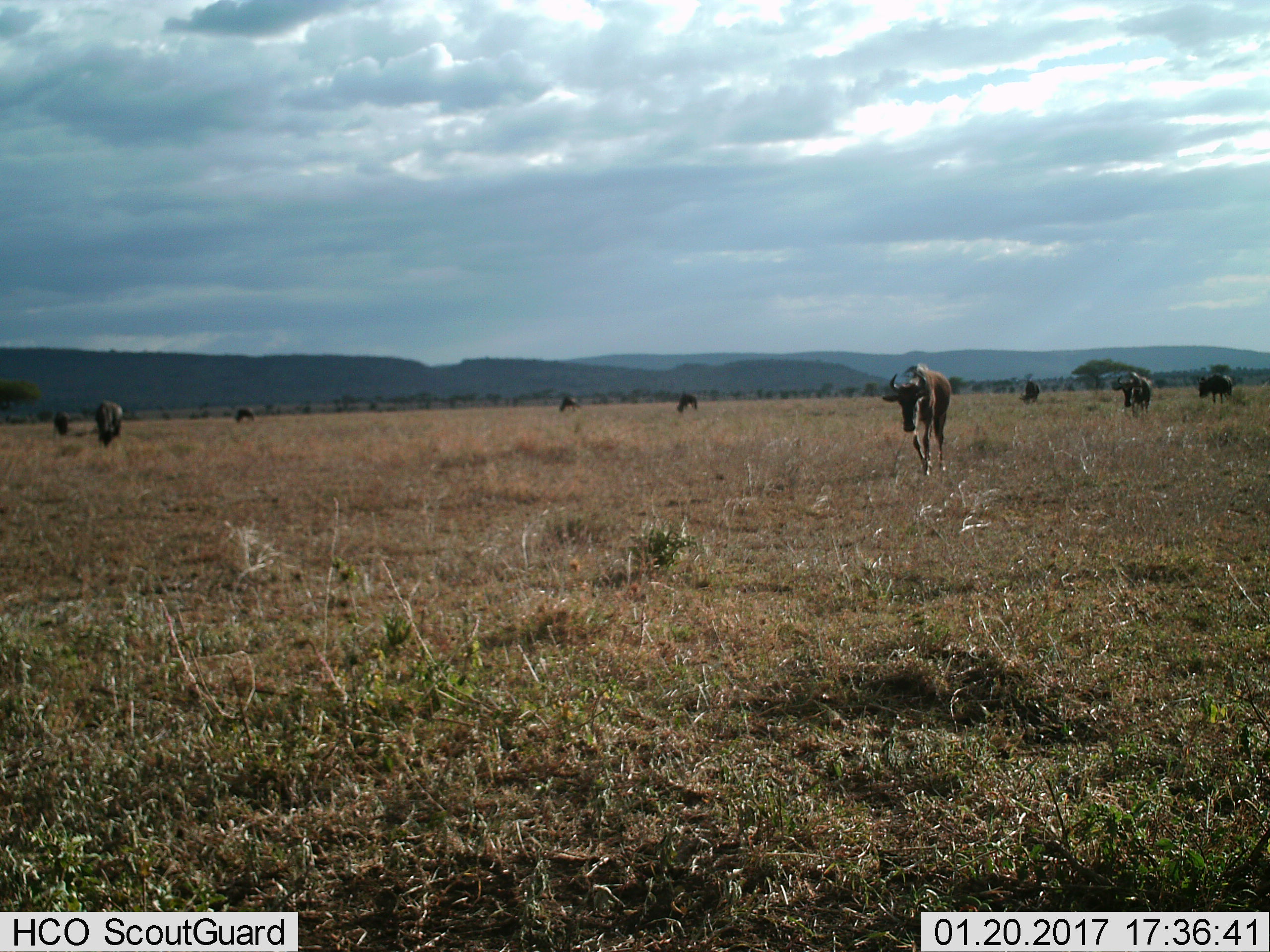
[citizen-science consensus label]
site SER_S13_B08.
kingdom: Animalia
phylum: Chordata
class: Mammalia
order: Artiodactyla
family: Bovidae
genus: Connochaetes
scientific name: Connochaetes taurinus taurinus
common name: blue wildebeest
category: wildebeestblue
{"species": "wildebeestblue (blue wildebeest) (Connochaetes taurinus taurinus)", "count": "9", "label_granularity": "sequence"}